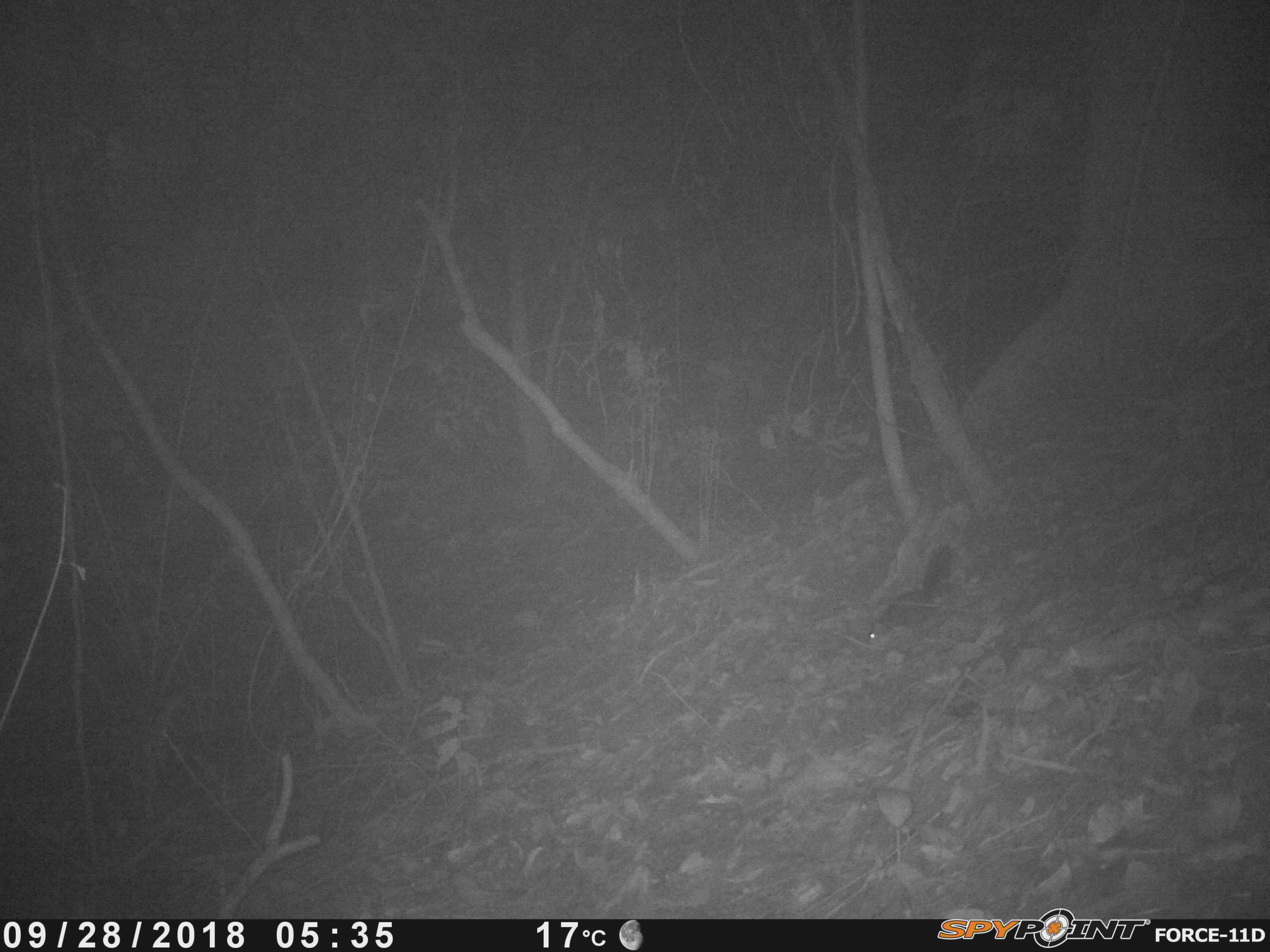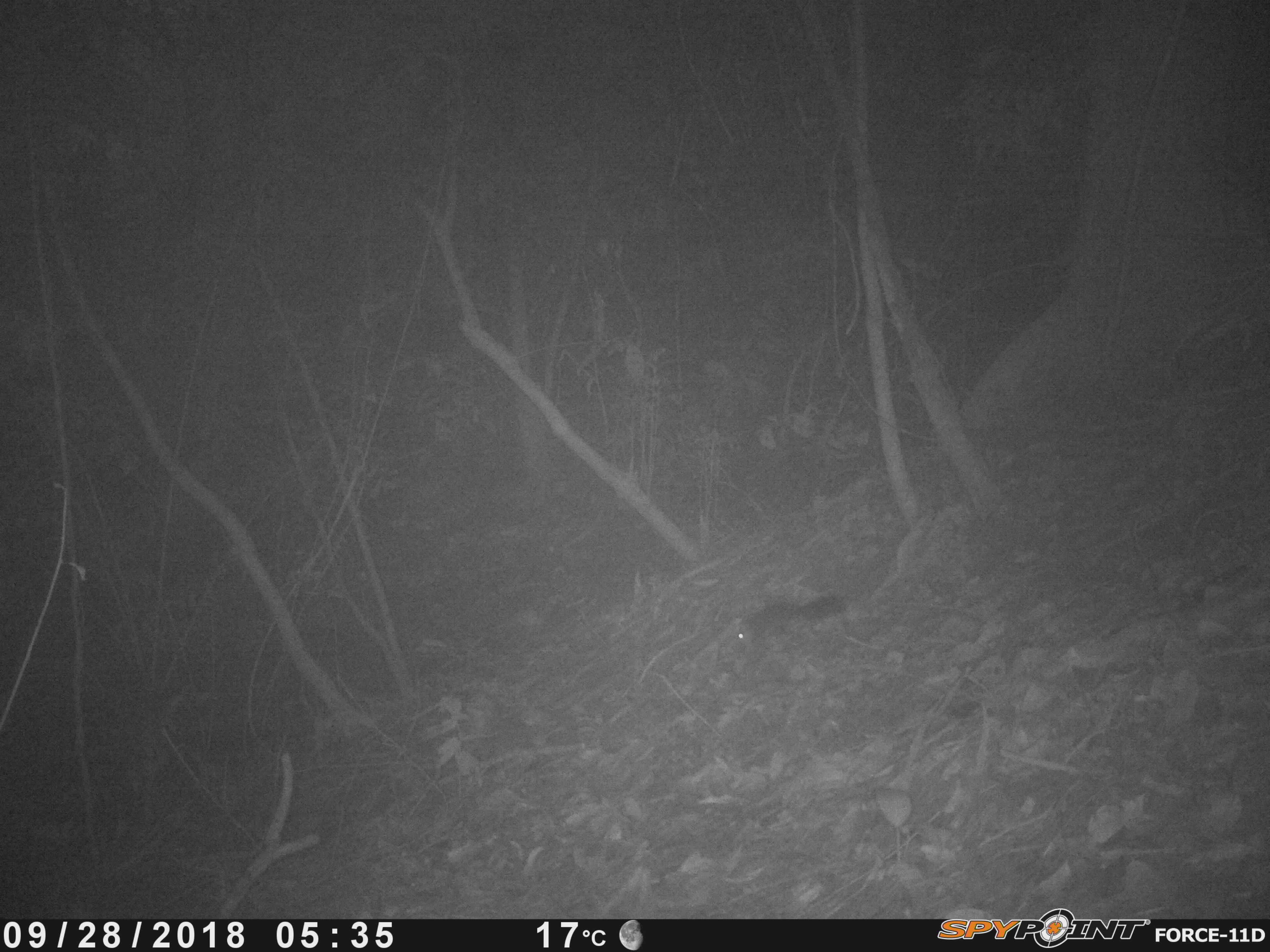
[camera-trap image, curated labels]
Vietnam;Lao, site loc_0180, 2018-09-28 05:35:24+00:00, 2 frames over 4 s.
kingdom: Animalia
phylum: Chordata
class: Mammalia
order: Rodentia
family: Sciuridae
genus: Sciurus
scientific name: Sciurus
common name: squirrel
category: unidentified squirrel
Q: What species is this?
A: Unidentified squirrel (squirrel) (Sciurus).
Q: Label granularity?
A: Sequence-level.